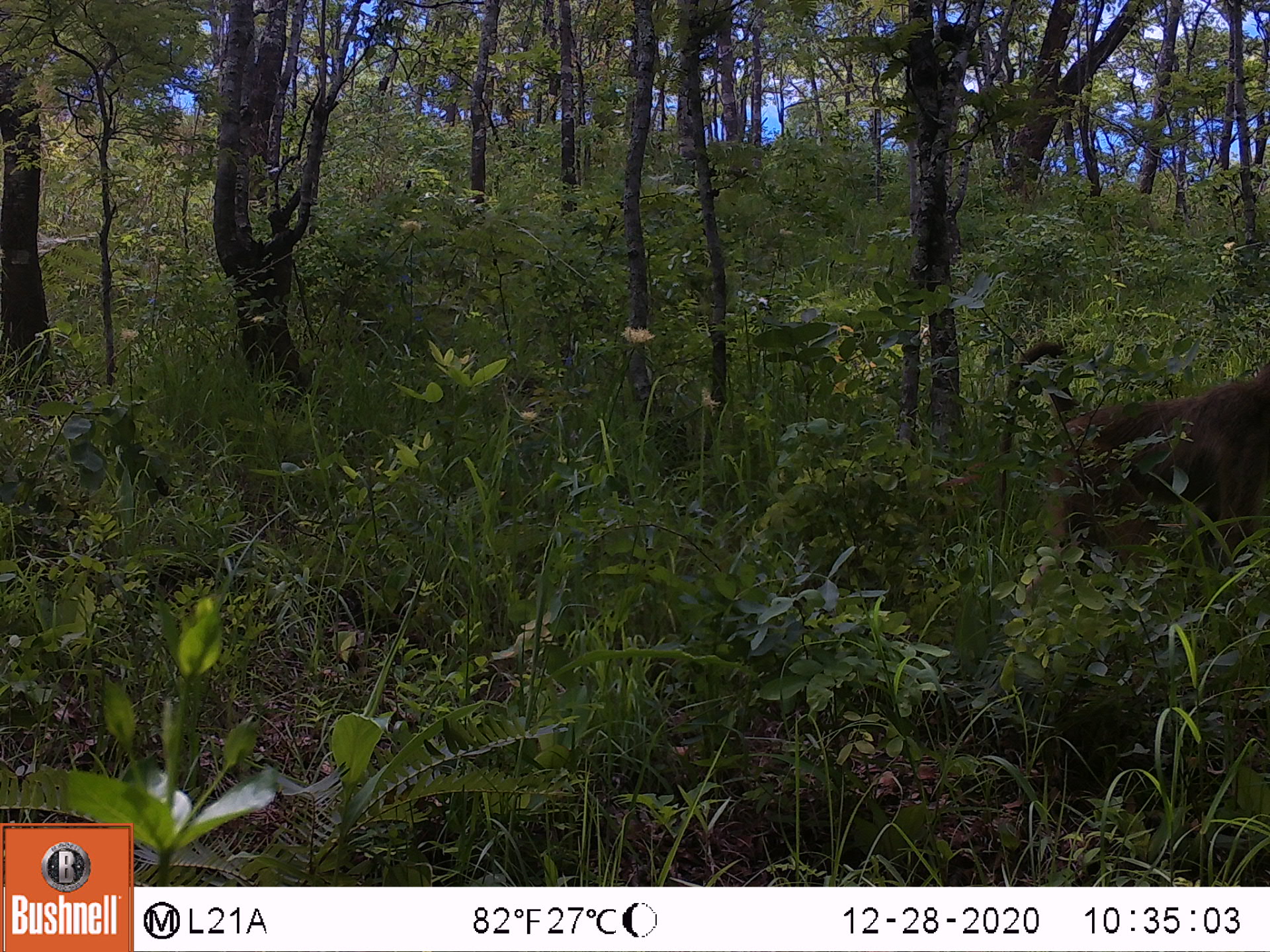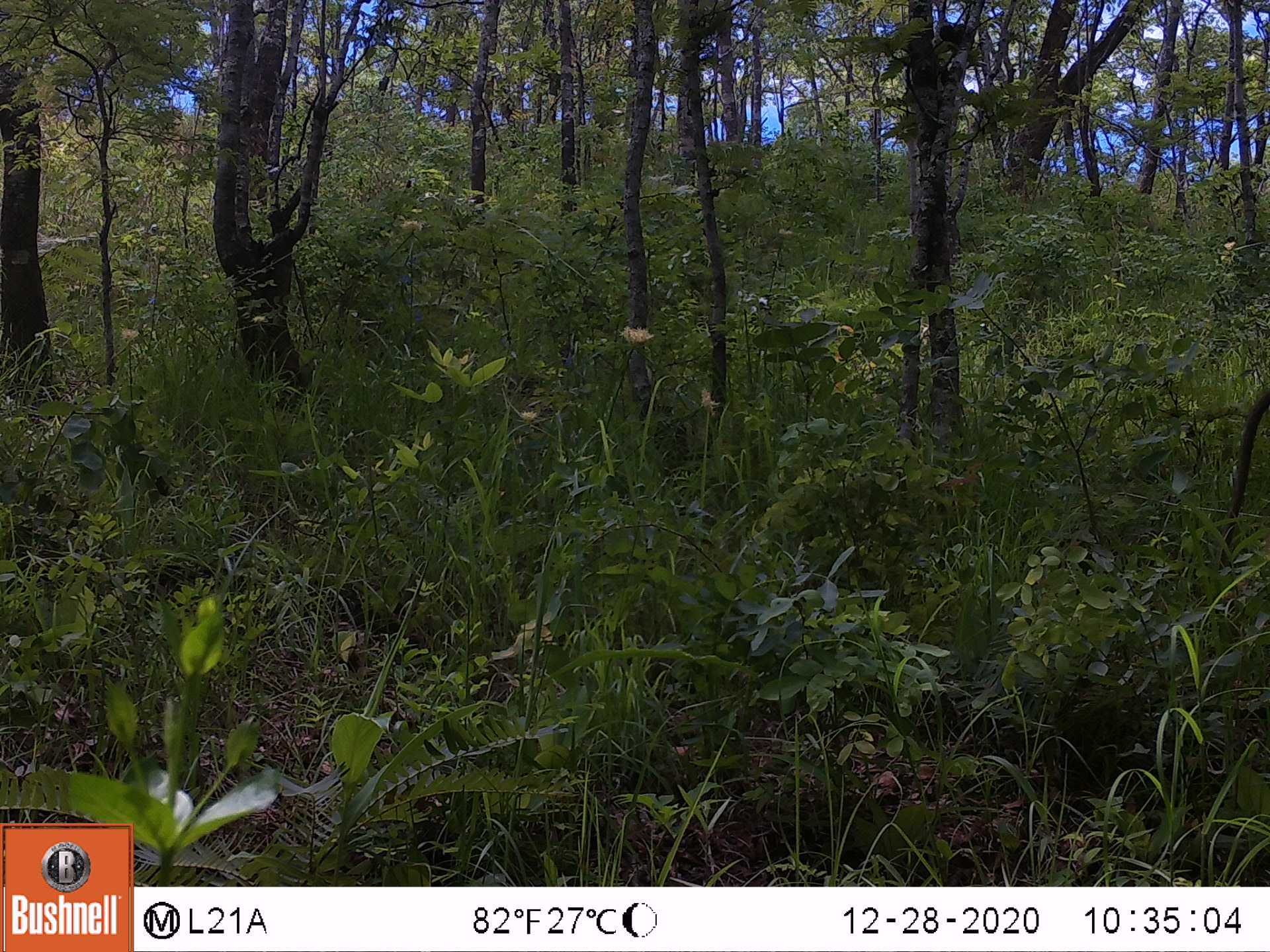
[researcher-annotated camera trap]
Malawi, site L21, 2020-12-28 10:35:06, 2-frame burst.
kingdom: Animalia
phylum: Chordata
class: Mammalia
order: Primates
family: Cercopithecidae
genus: Papio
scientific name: Papio cynocephalus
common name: yellow baboon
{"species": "yellow baboon (Papio cynocephalus)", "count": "1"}